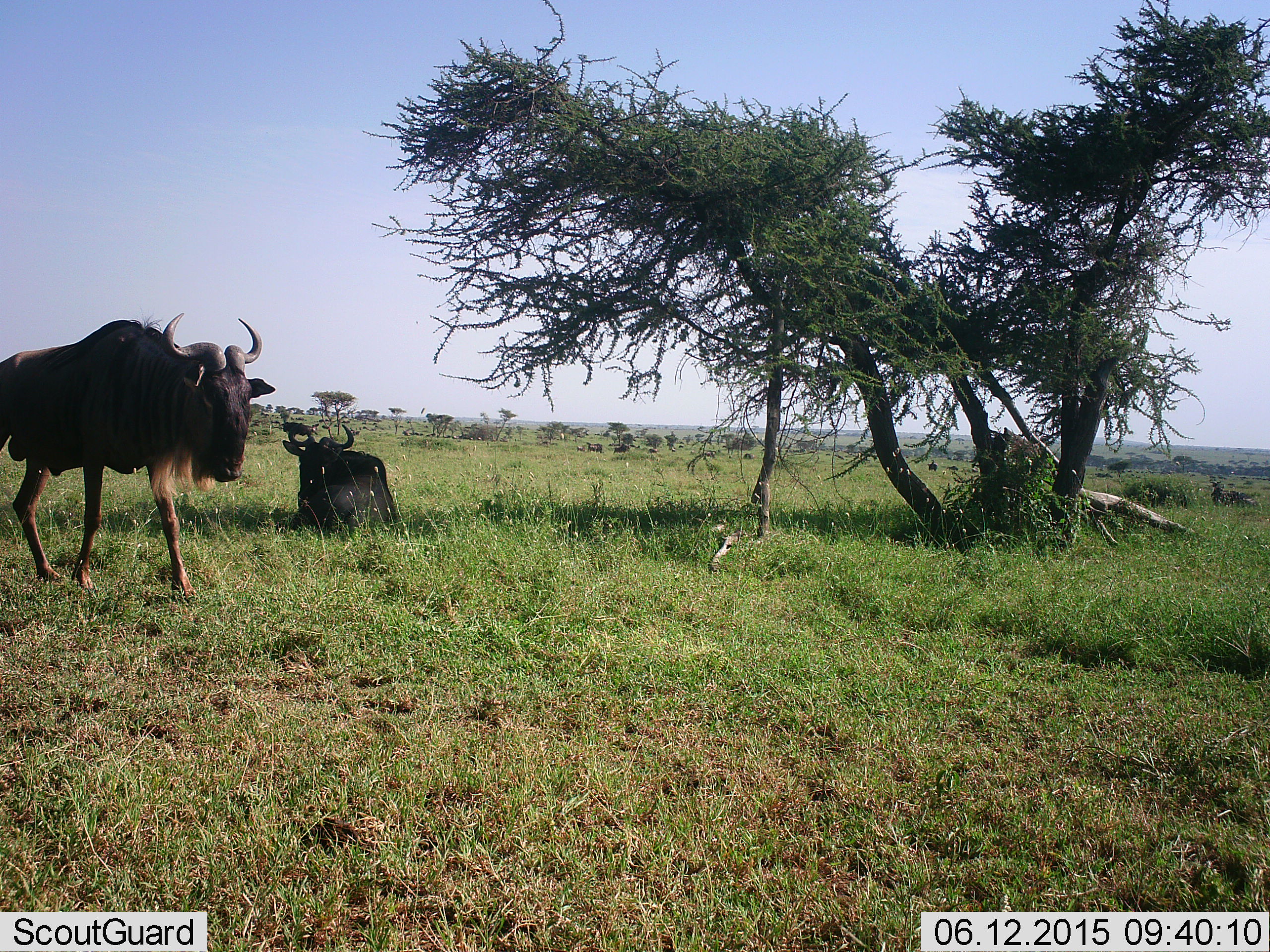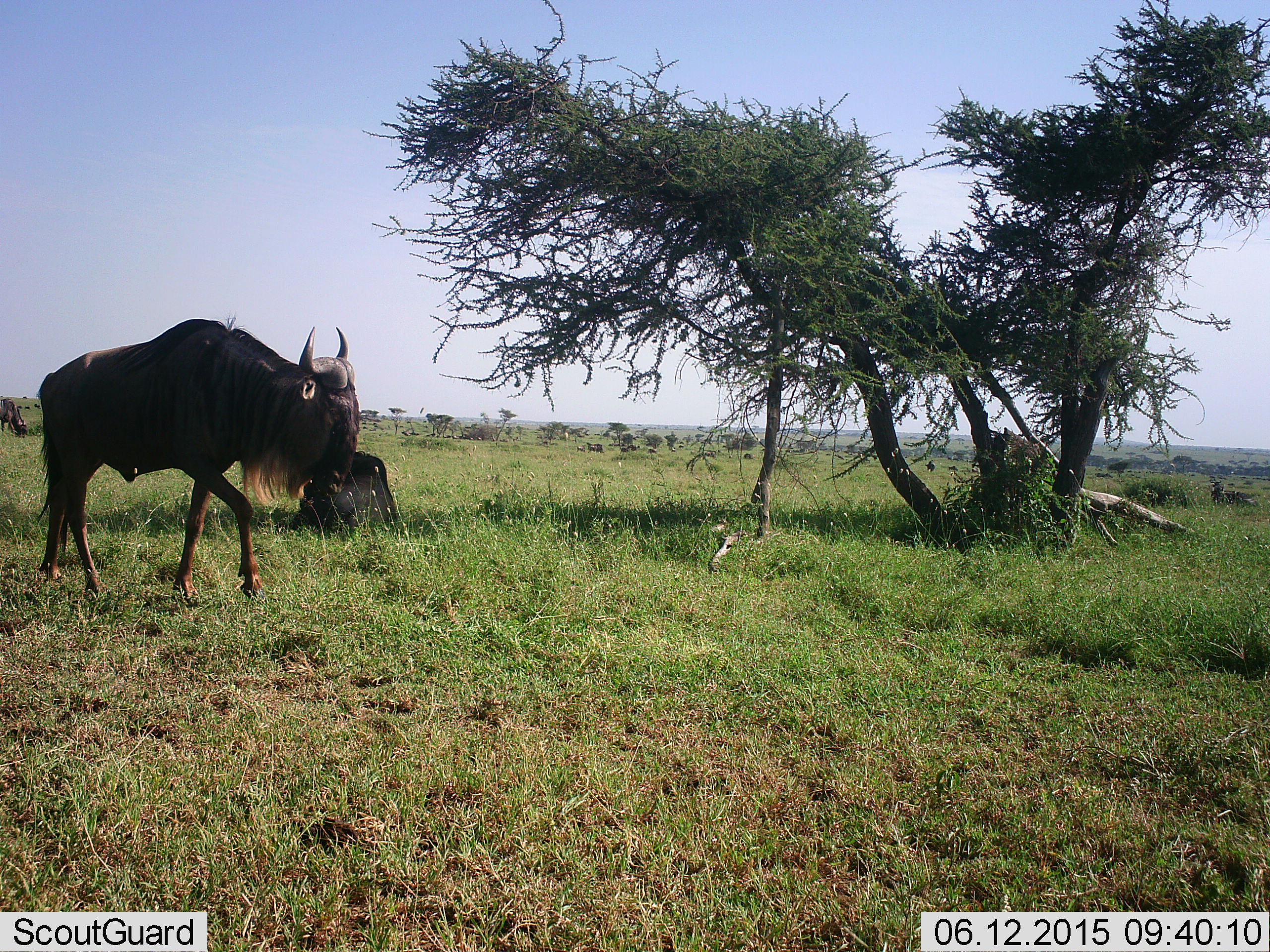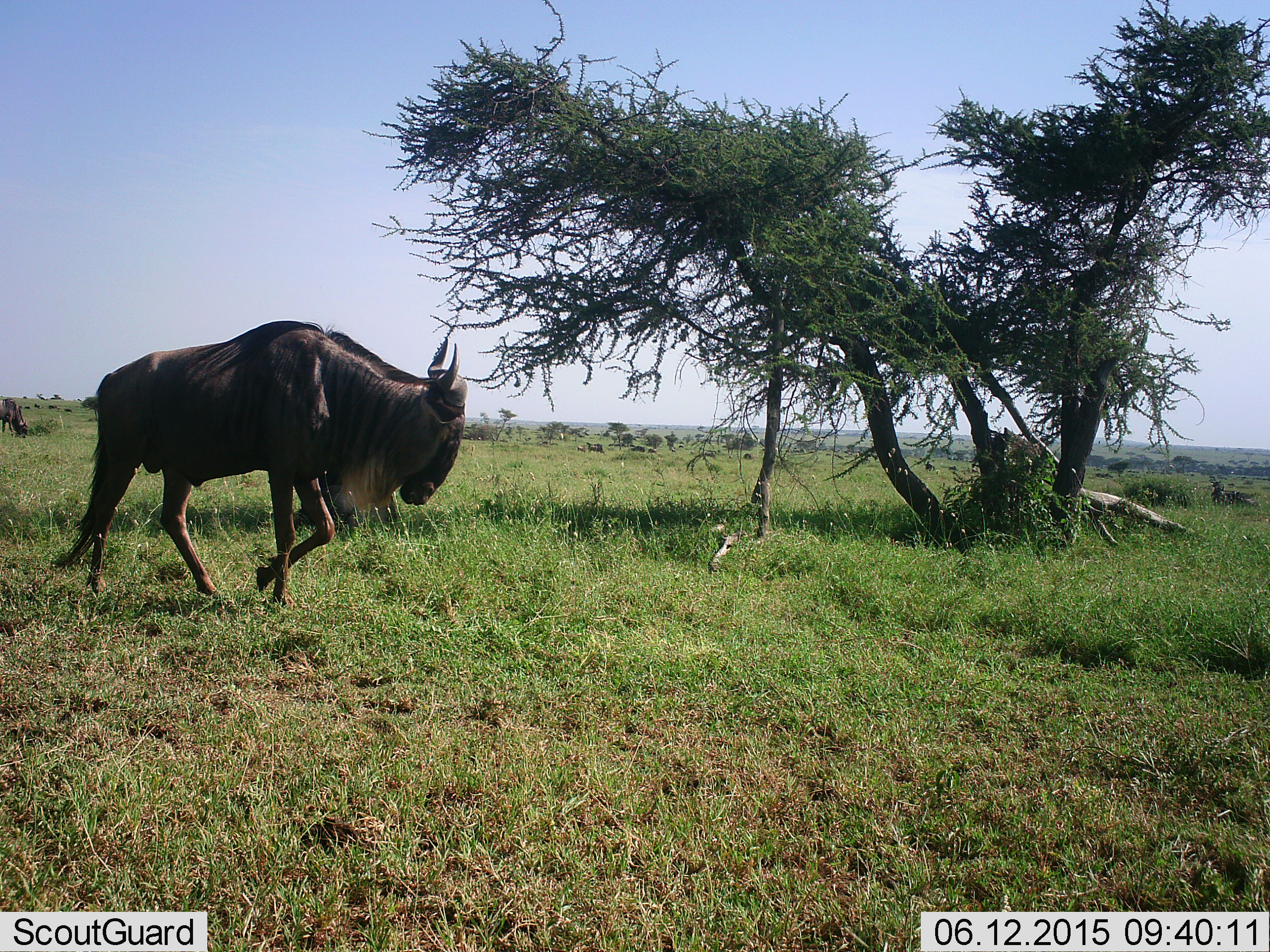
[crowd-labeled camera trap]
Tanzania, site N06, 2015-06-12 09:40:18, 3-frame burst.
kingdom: Animalia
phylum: Chordata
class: Mammalia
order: Artiodactyla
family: Bovidae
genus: Connochaetes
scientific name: Connochaetes taurinus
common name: blue wildebeest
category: wildebeest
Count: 3.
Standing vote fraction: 50%.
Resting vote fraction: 60%.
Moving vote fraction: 80%.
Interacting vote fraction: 0%.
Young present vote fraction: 0%.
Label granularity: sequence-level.